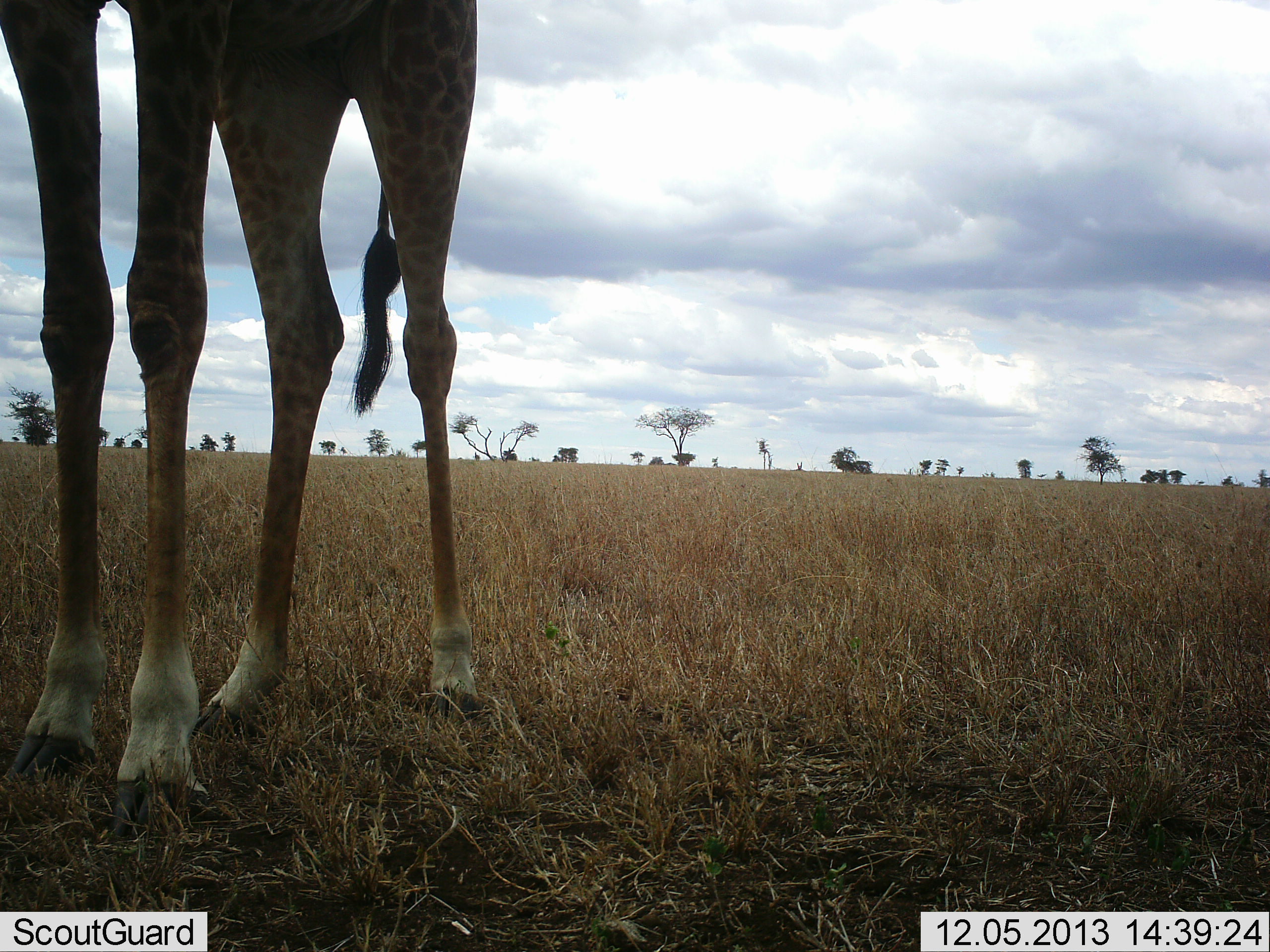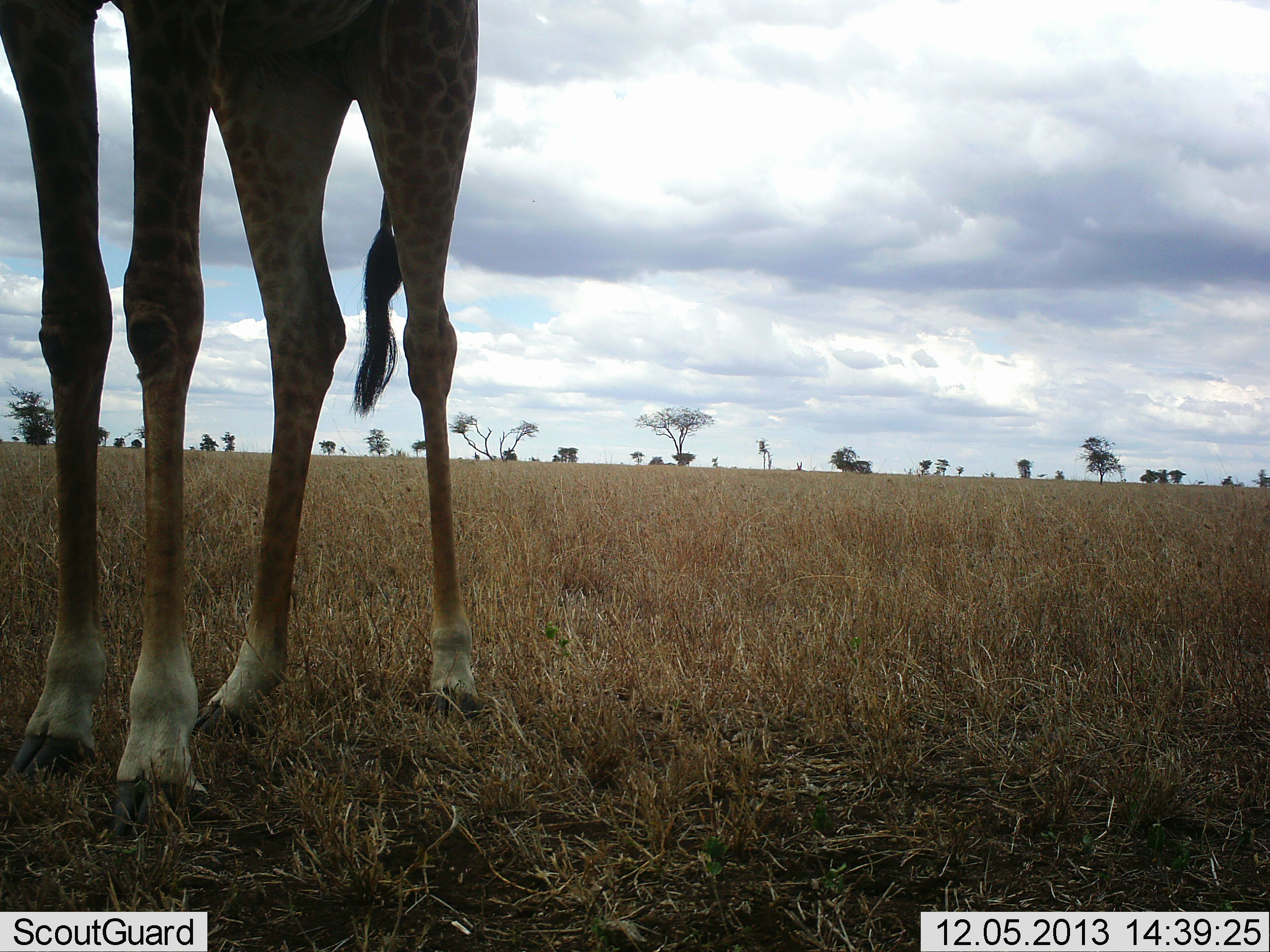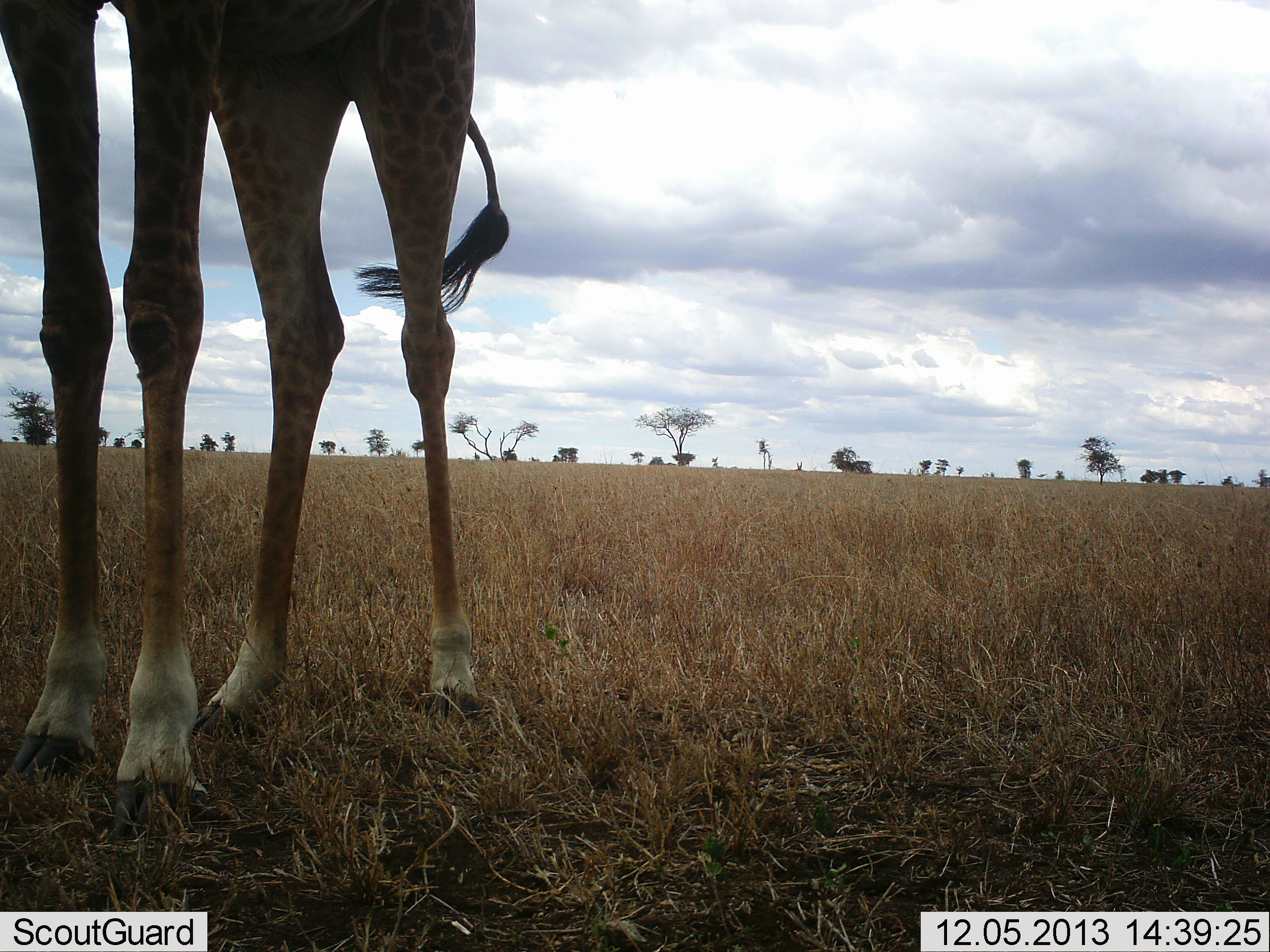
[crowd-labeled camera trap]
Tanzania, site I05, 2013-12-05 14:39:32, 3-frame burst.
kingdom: Animalia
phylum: Chordata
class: Mammalia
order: Artiodactyla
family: Giraffidae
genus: Giraffa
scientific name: Giraffa camelopardalis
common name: giraffe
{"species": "giraffe (Giraffa camelopardalis)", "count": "1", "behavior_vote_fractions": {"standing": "100%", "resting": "0%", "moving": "0%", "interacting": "0%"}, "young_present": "0%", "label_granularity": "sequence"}